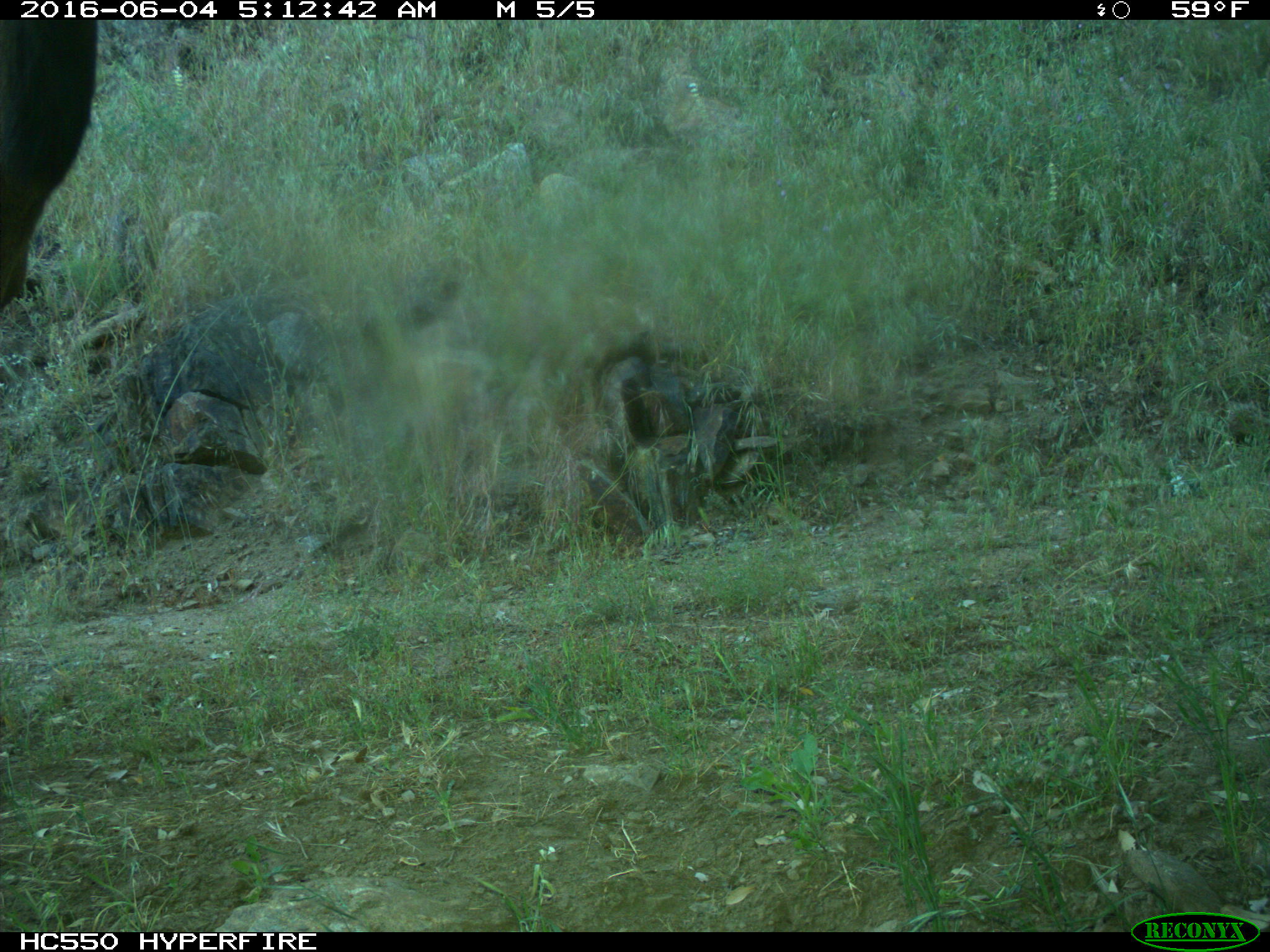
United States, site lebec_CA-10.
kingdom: Animalia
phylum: Chordata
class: Mammalia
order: Artiodactyla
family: Cervidae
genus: Cervus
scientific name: Cervus canadensis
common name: elk